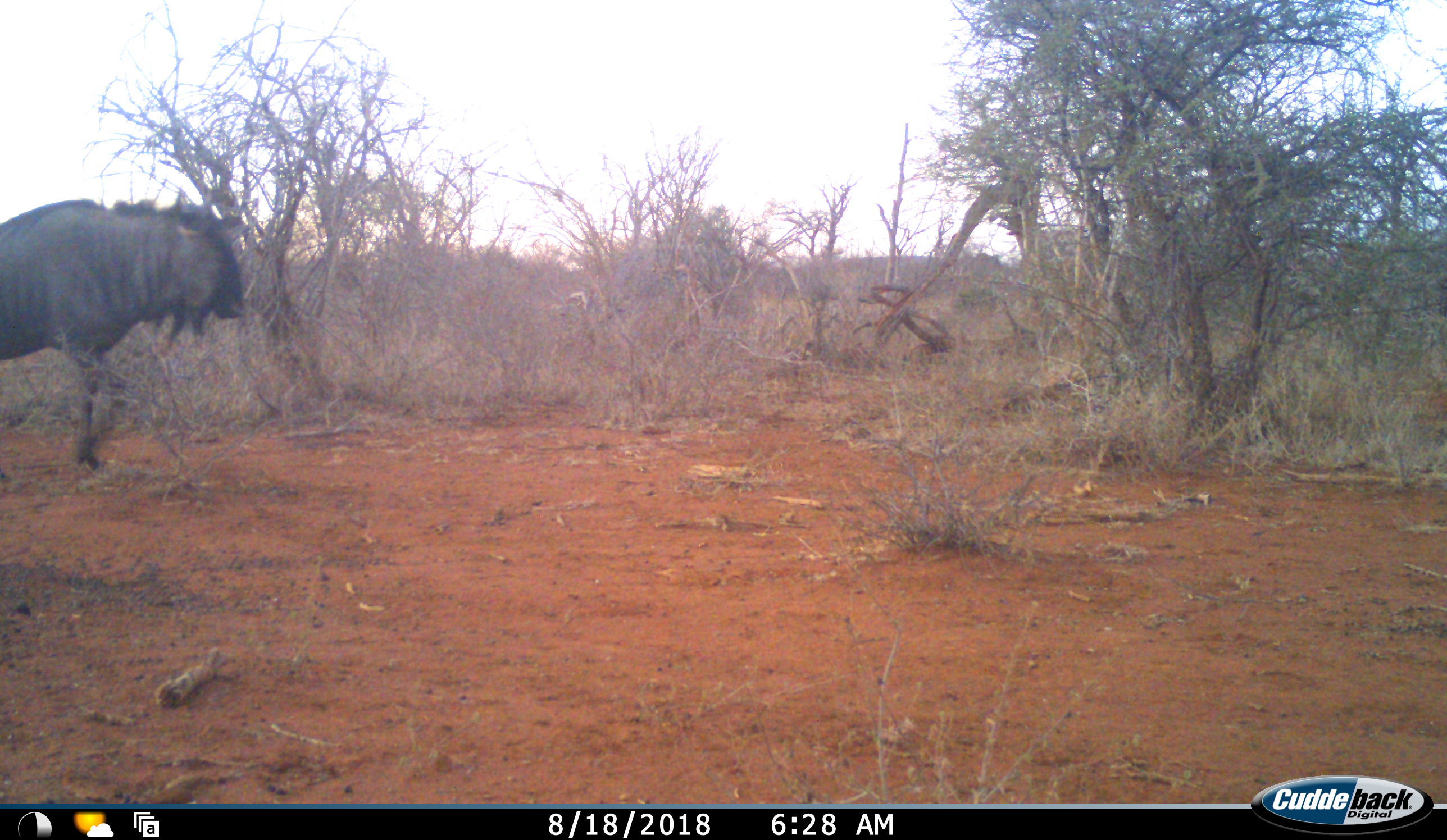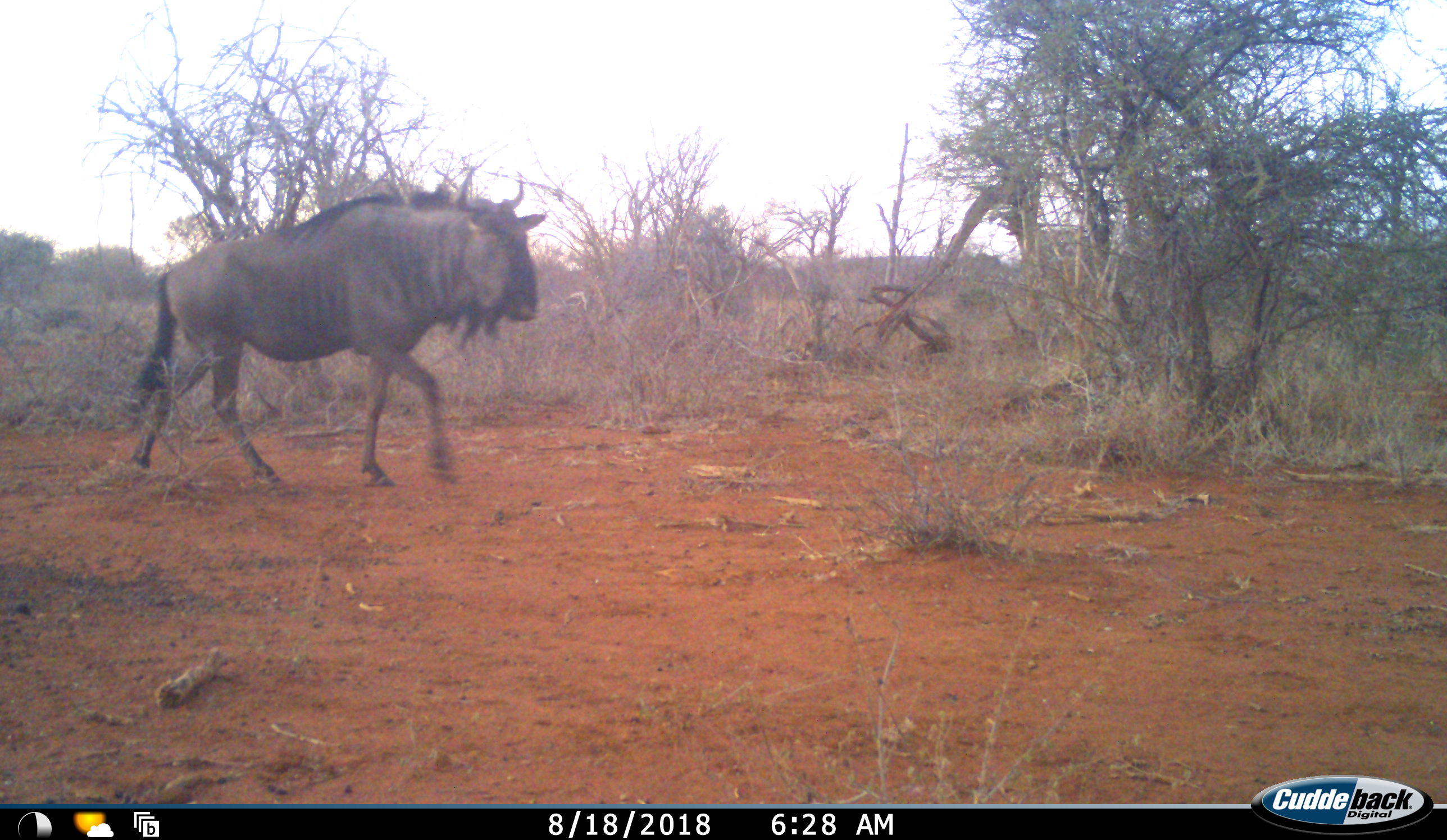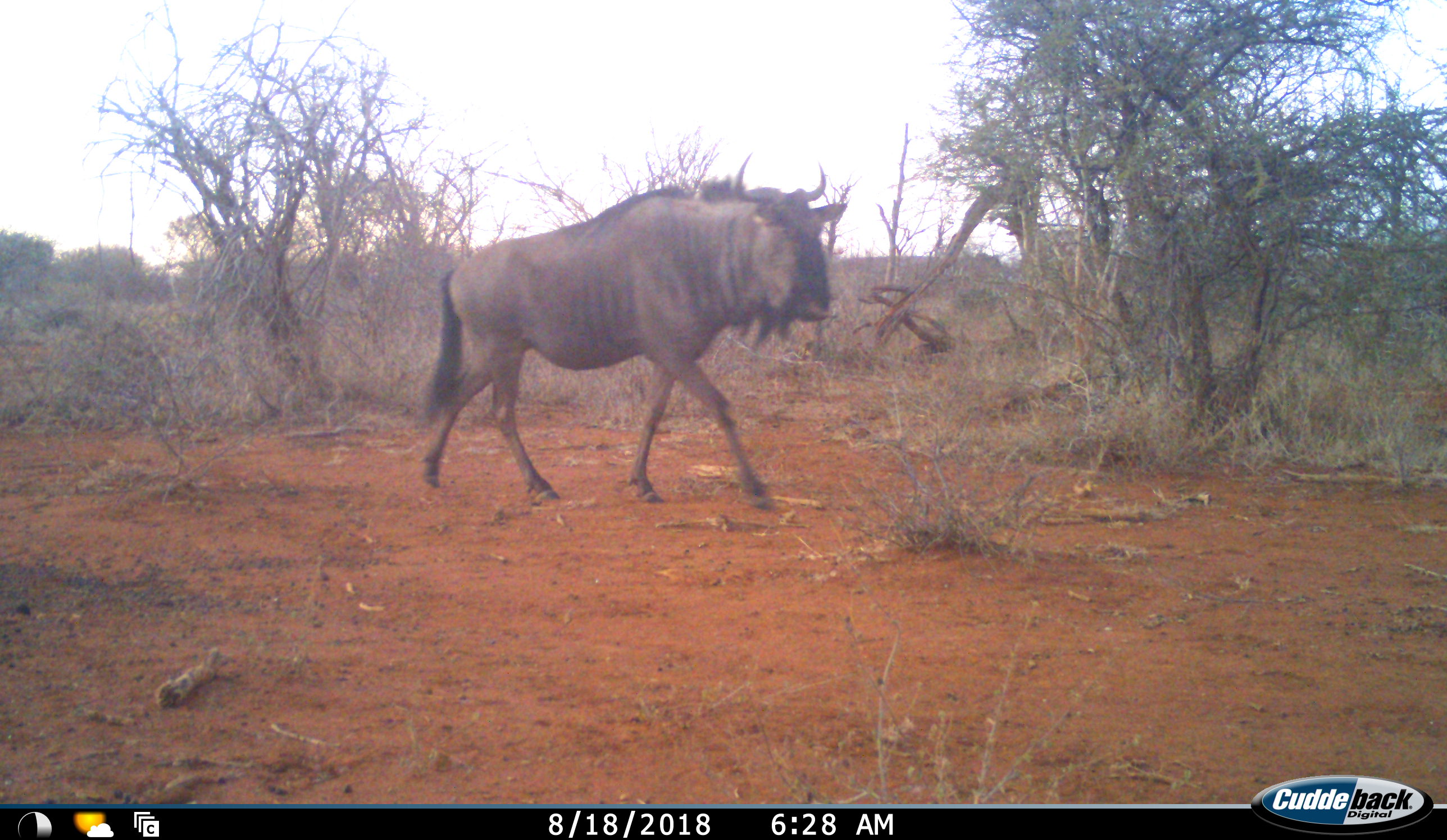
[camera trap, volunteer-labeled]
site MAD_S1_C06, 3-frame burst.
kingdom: Animalia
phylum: Chordata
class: Mammalia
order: Artiodactyla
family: Bovidae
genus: Connochaetes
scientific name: Connochaetes taurinus taurinus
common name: blue wildebeest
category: wildebeestblue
Wildebeestblue (blue wildebeest) (Connochaetes taurinus taurinus), count 1. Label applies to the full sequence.